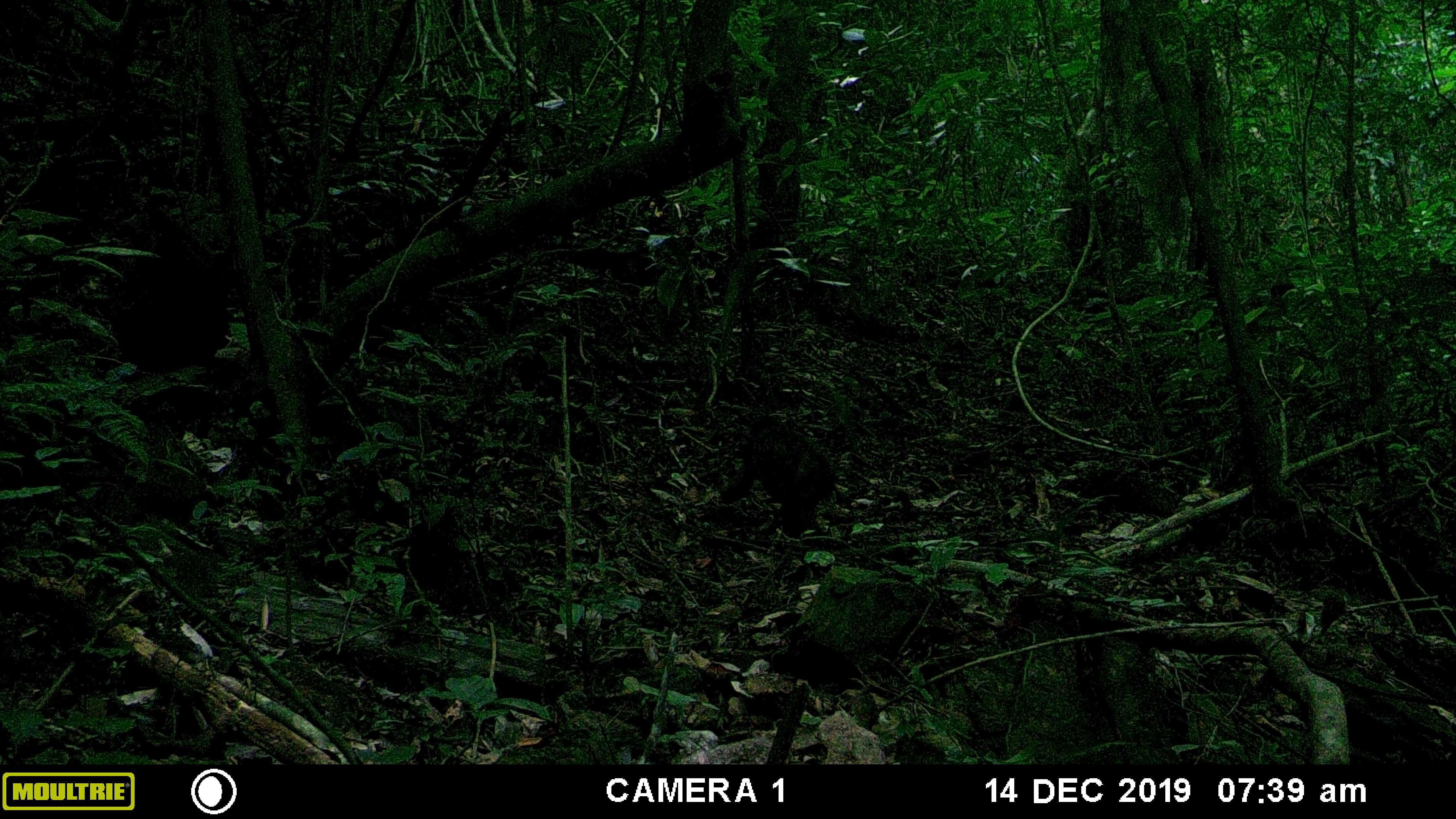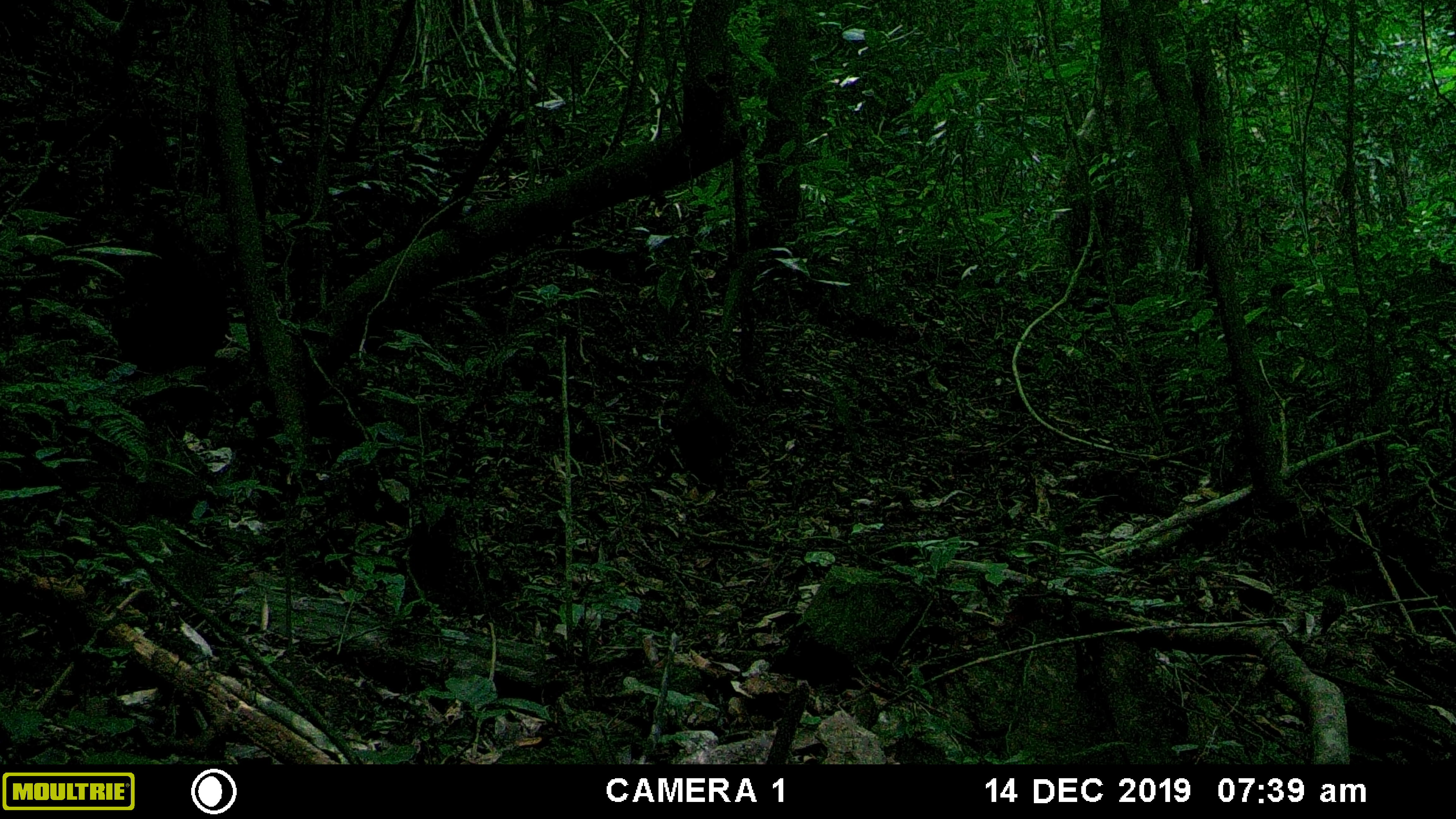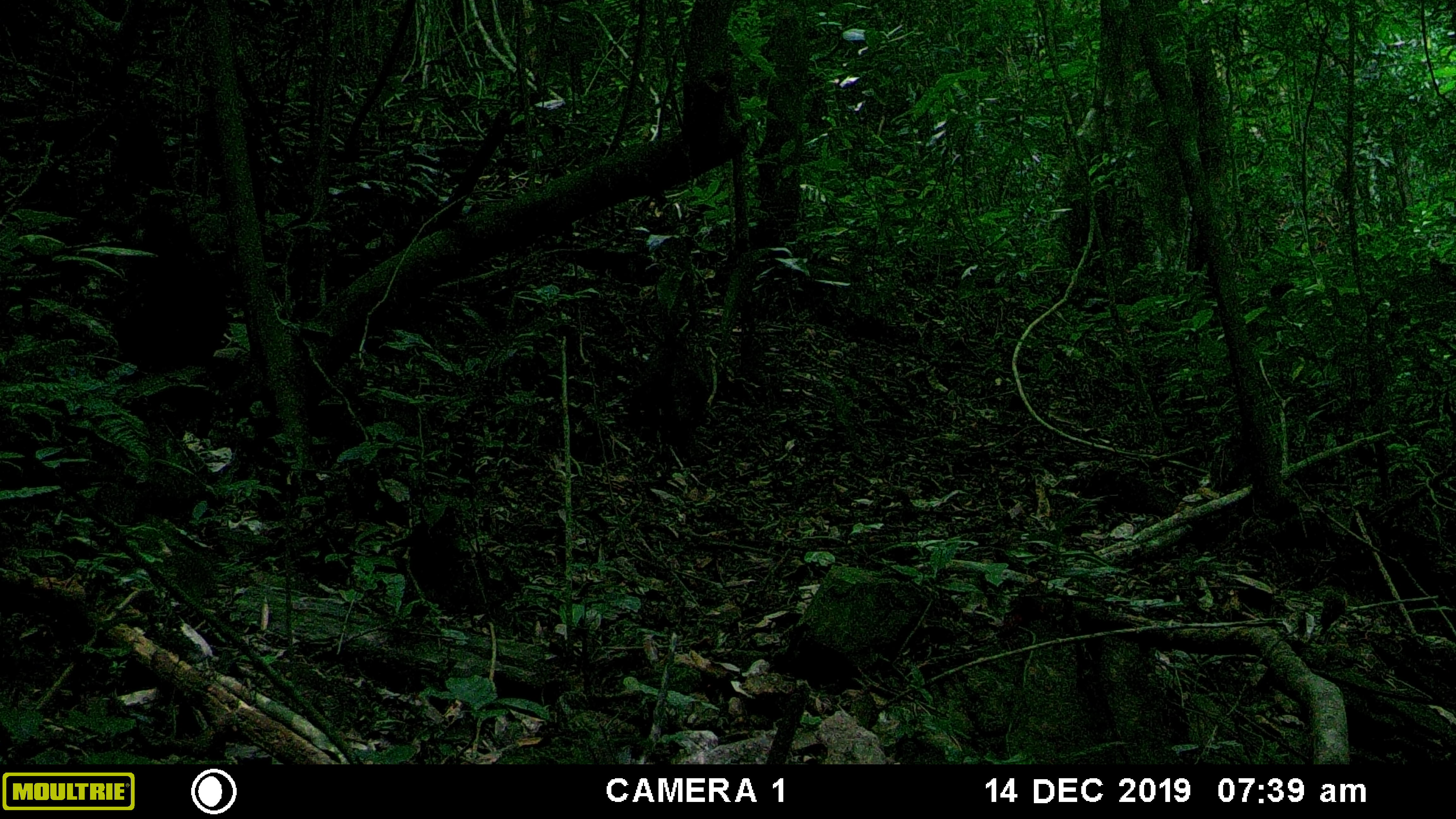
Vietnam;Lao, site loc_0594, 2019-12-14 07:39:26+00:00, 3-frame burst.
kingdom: Animalia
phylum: Chordata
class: Mammalia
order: Primates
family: Cercopithecidae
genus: Macaca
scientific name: Macaca arctoides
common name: stump-tailed macaque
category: stump tailed macaque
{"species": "stump tailed macaque (stump-tailed macaque) (Macaca arctoides)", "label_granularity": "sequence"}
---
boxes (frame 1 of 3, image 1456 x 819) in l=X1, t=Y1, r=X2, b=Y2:
stump tailed macaque: l=720, t=413, r=838, b=538